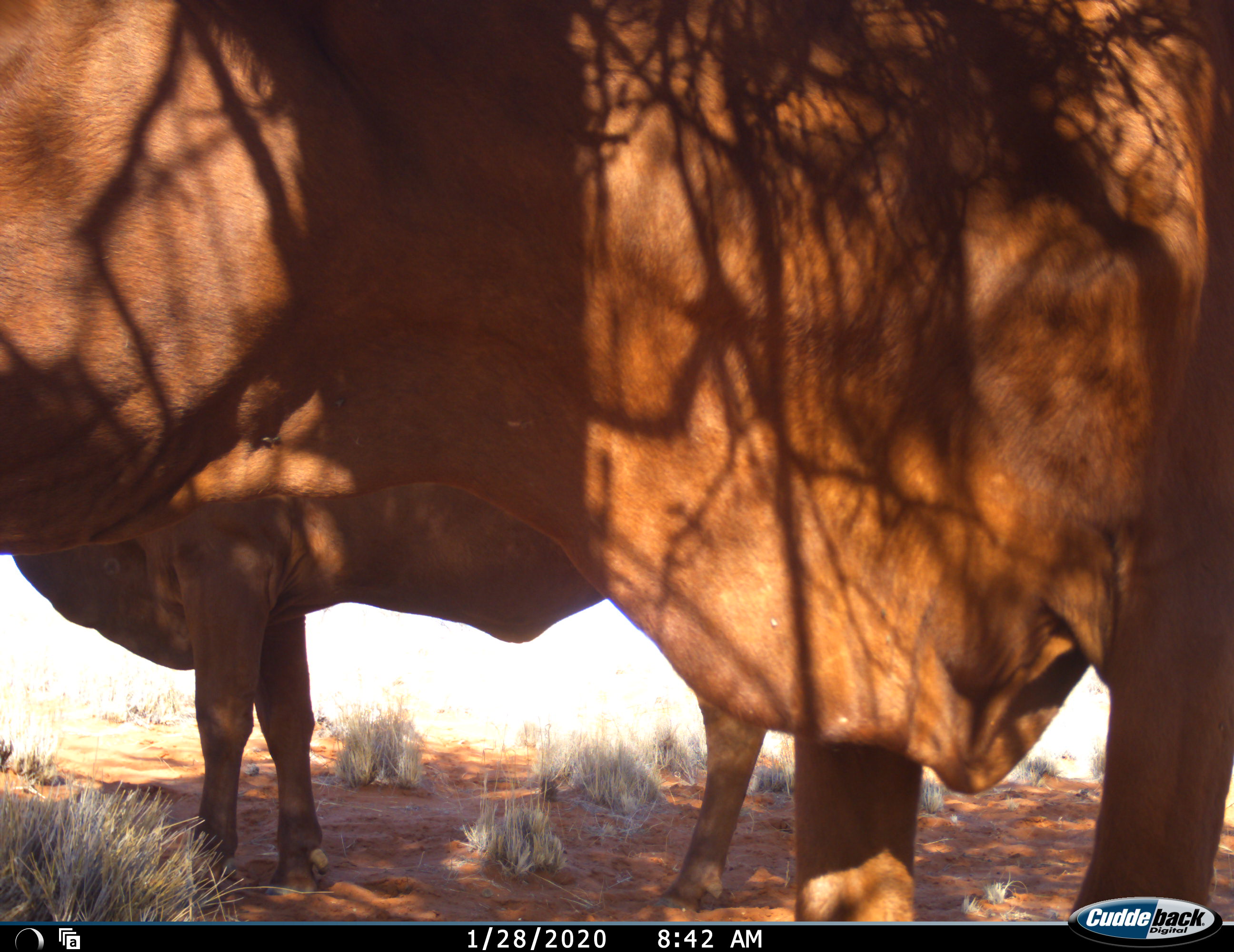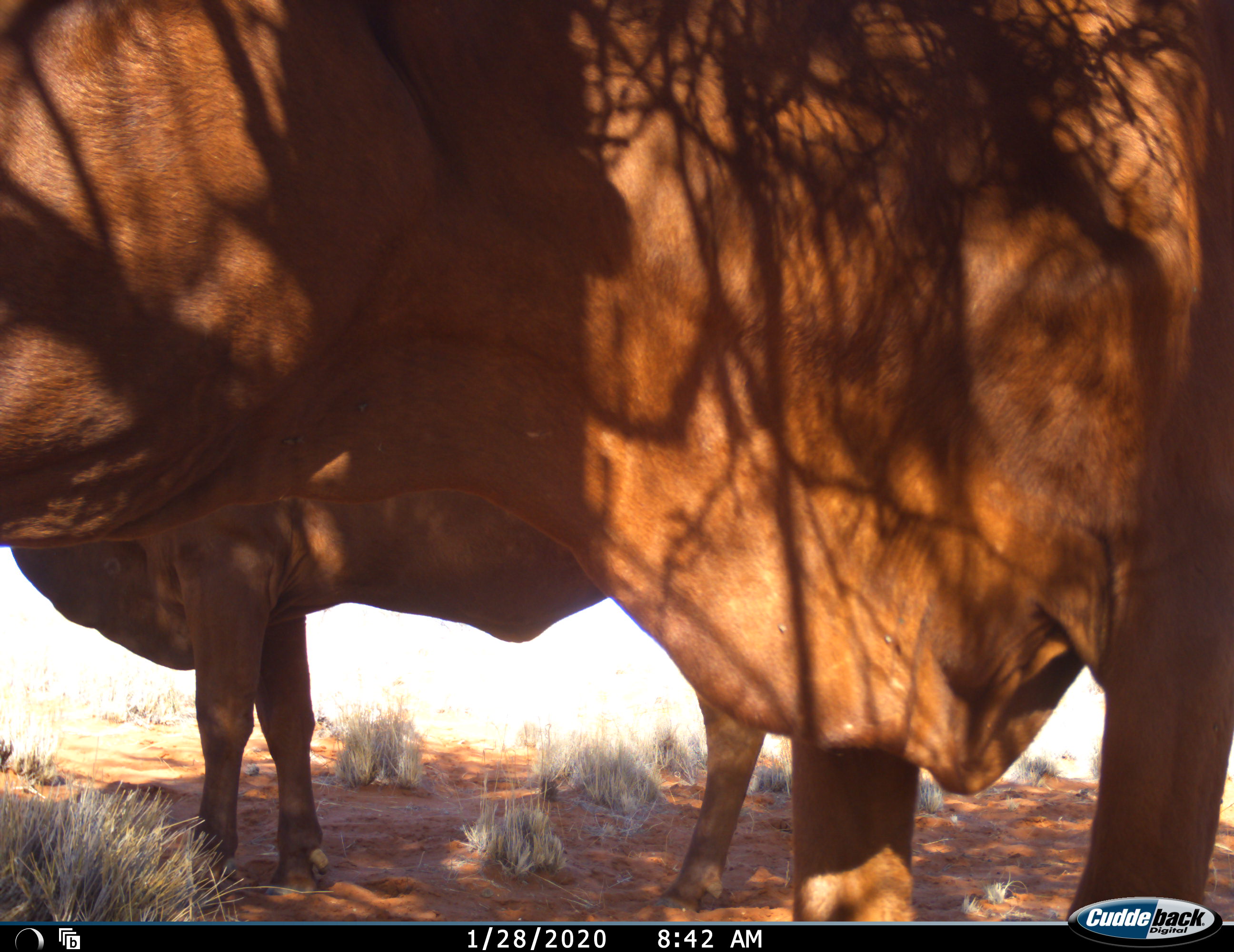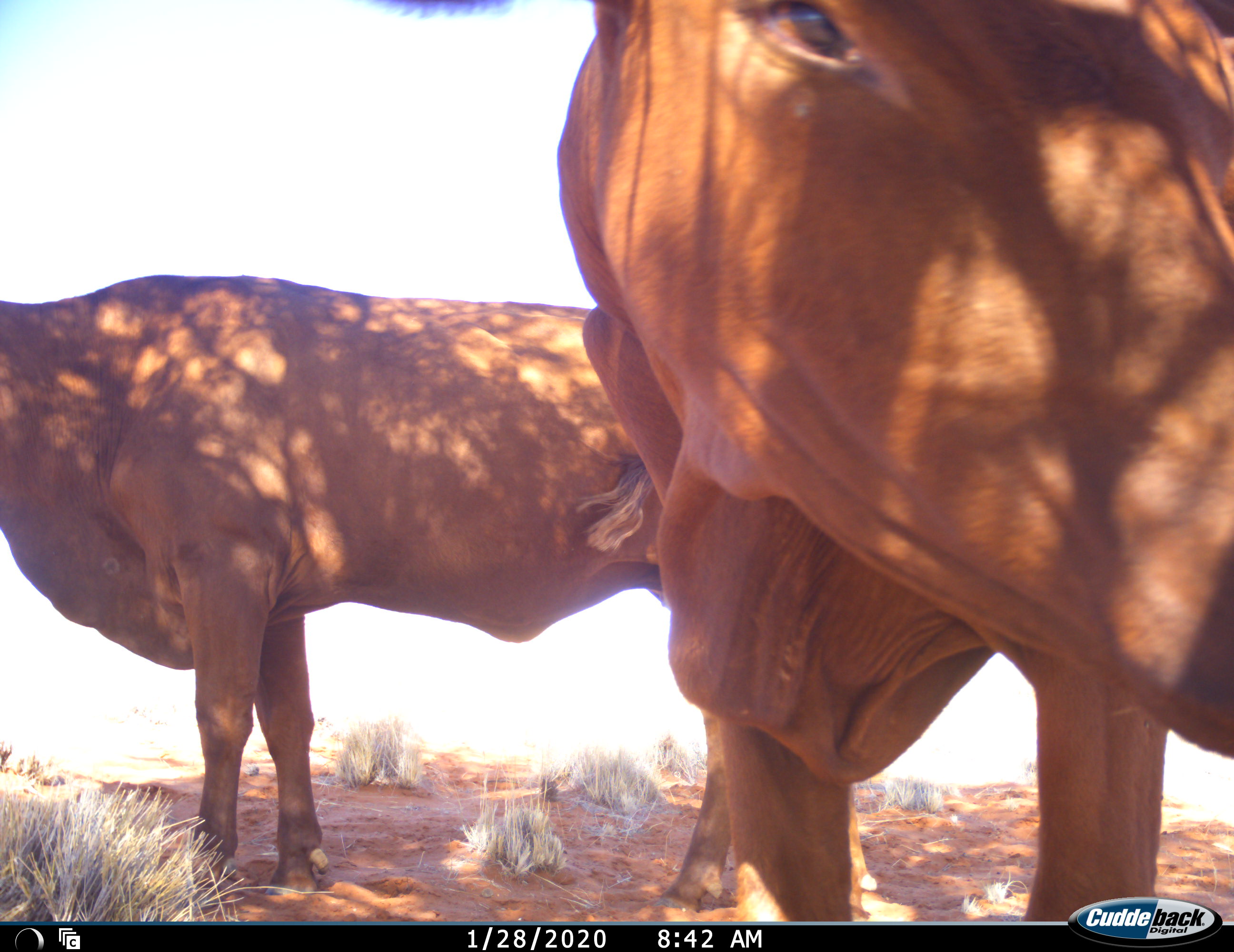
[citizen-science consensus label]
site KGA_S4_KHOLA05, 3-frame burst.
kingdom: Animalia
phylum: Chordata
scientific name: Vertebrata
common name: domestic animal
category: domesticanimal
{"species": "domesticanimal (domestic animal) (Vertebrata)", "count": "2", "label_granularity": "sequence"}